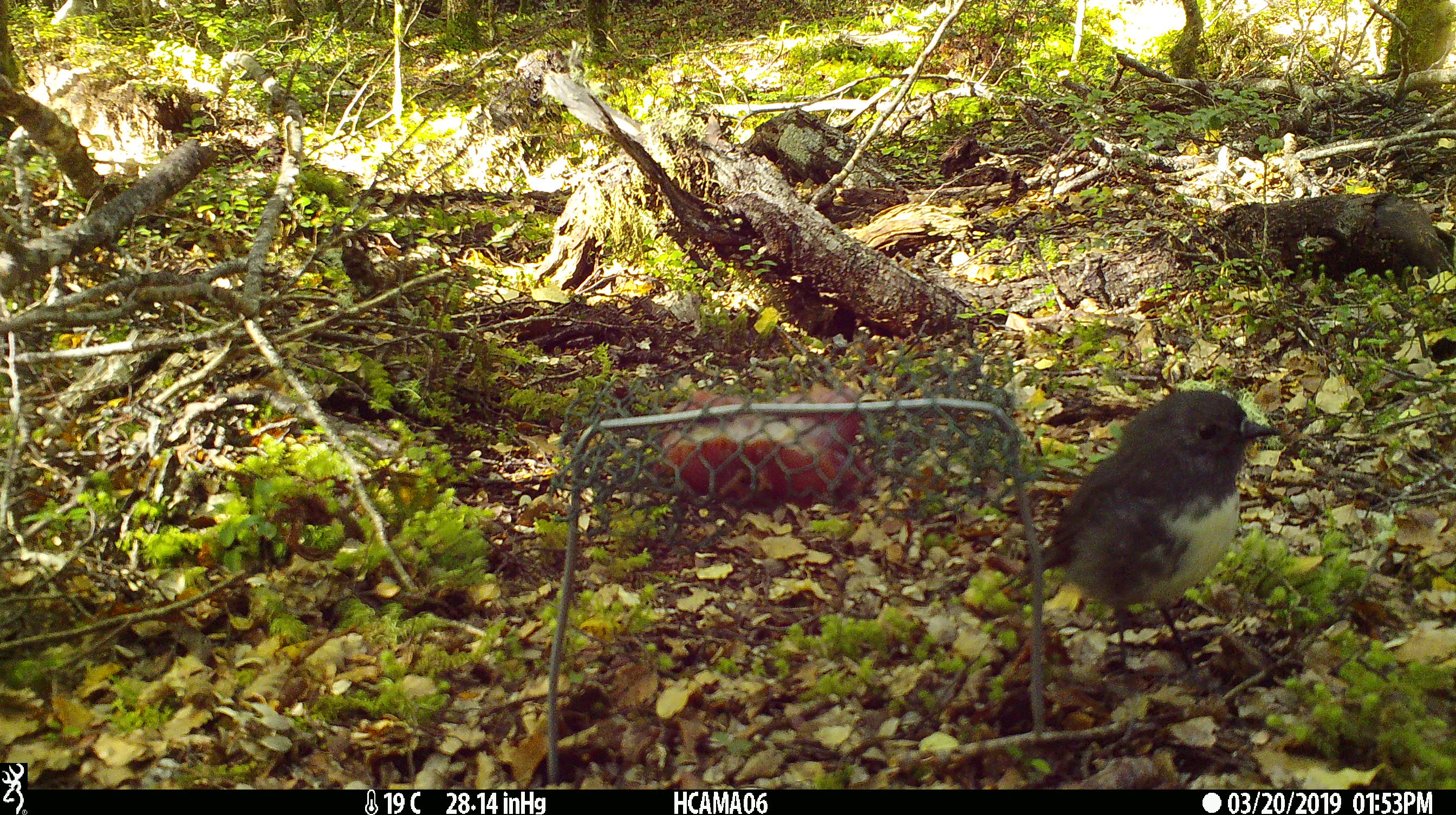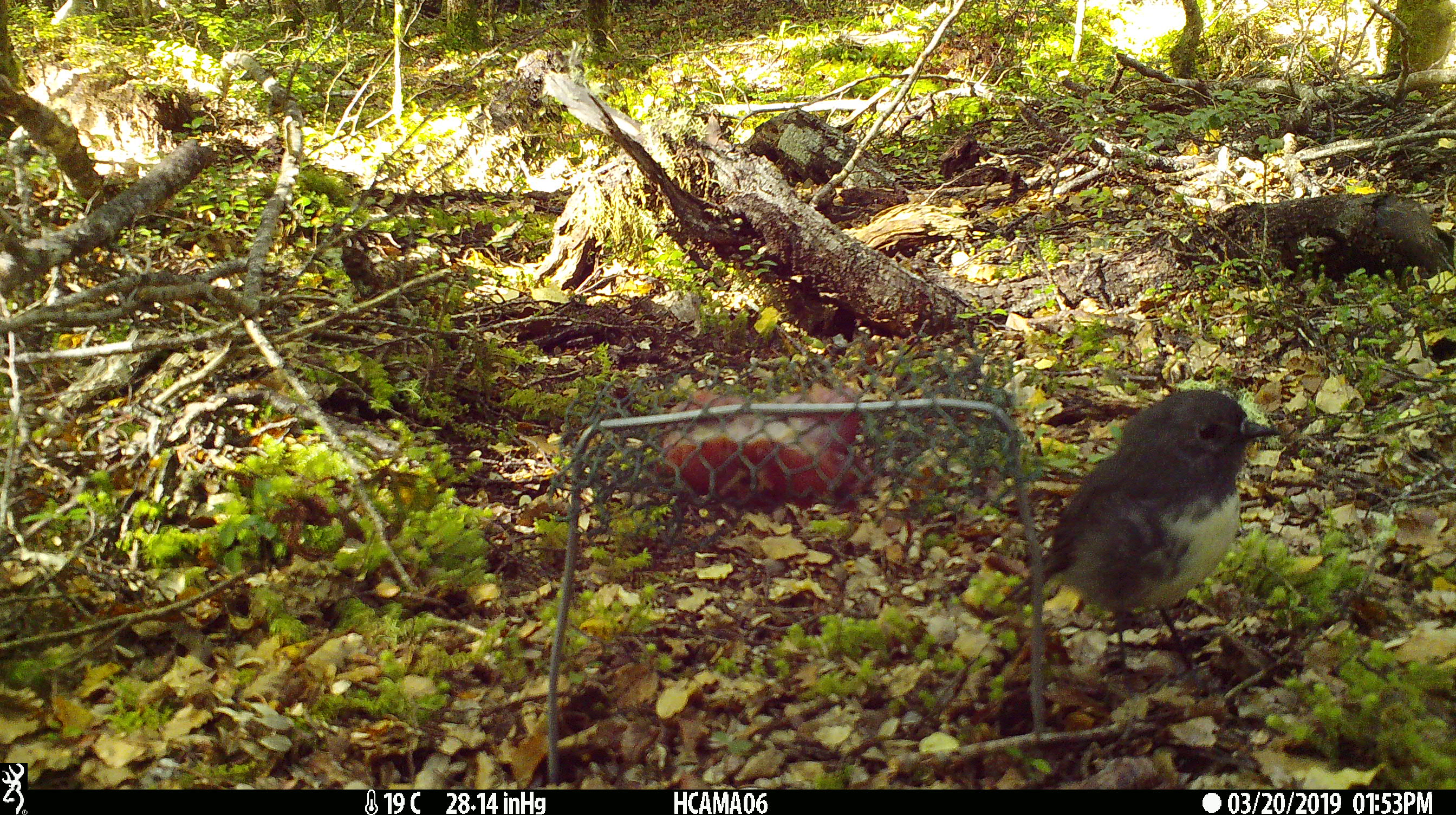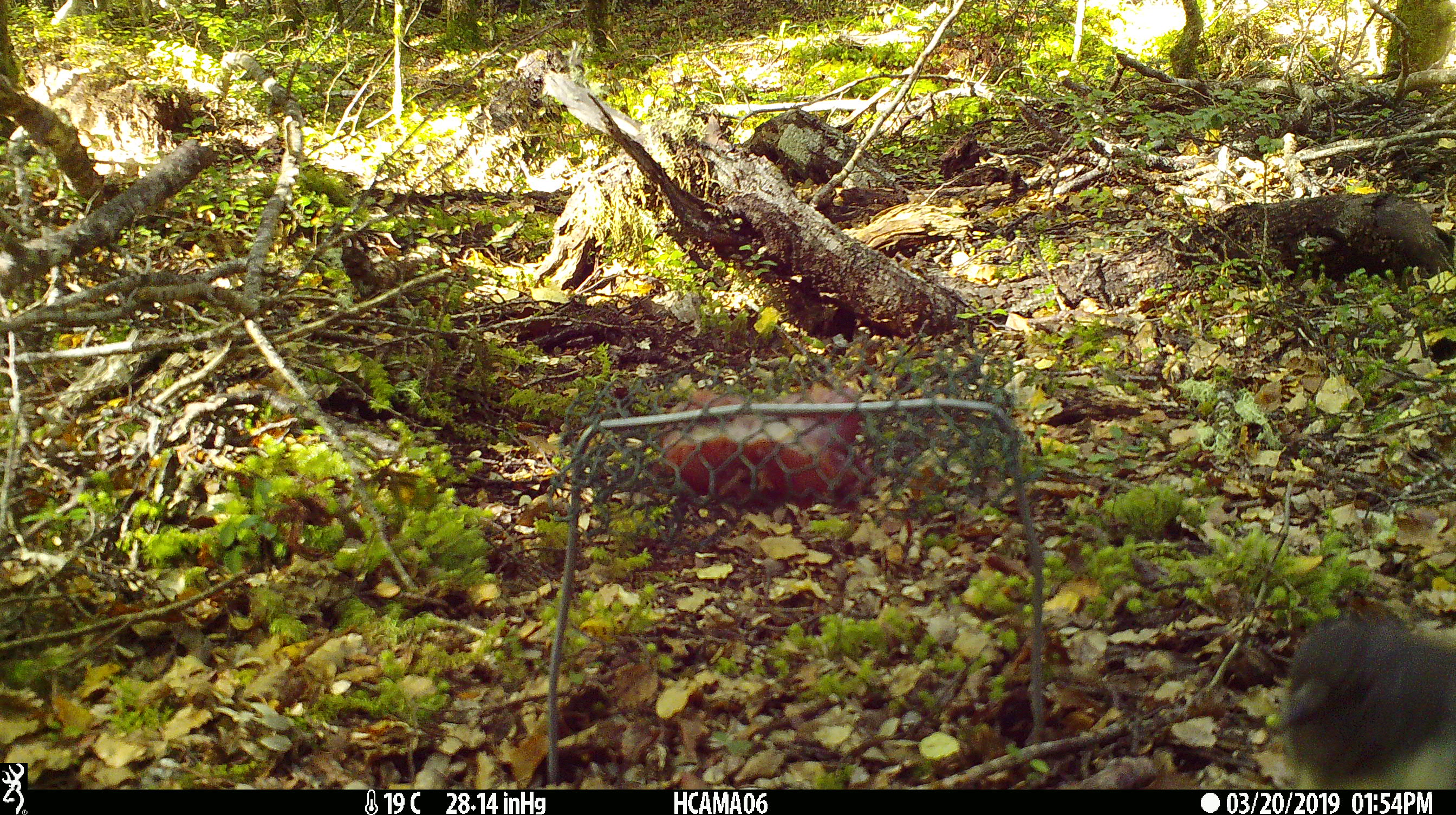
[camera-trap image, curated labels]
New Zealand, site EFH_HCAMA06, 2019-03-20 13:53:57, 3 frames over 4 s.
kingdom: Animalia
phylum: Chordata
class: Aves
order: Passeriformes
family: Petroicidae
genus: Petroica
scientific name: Petroica australis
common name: new zealand robin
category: robin